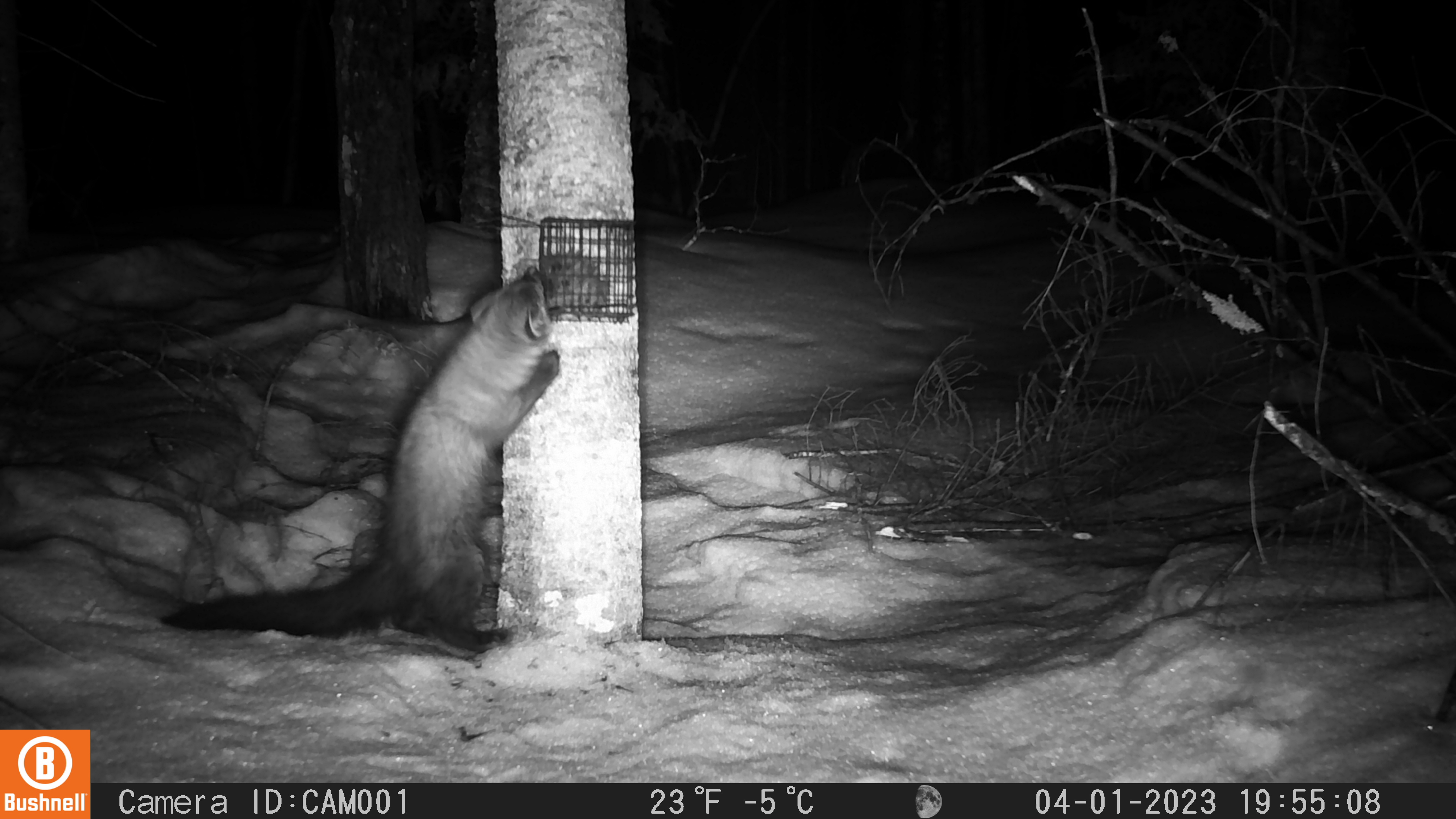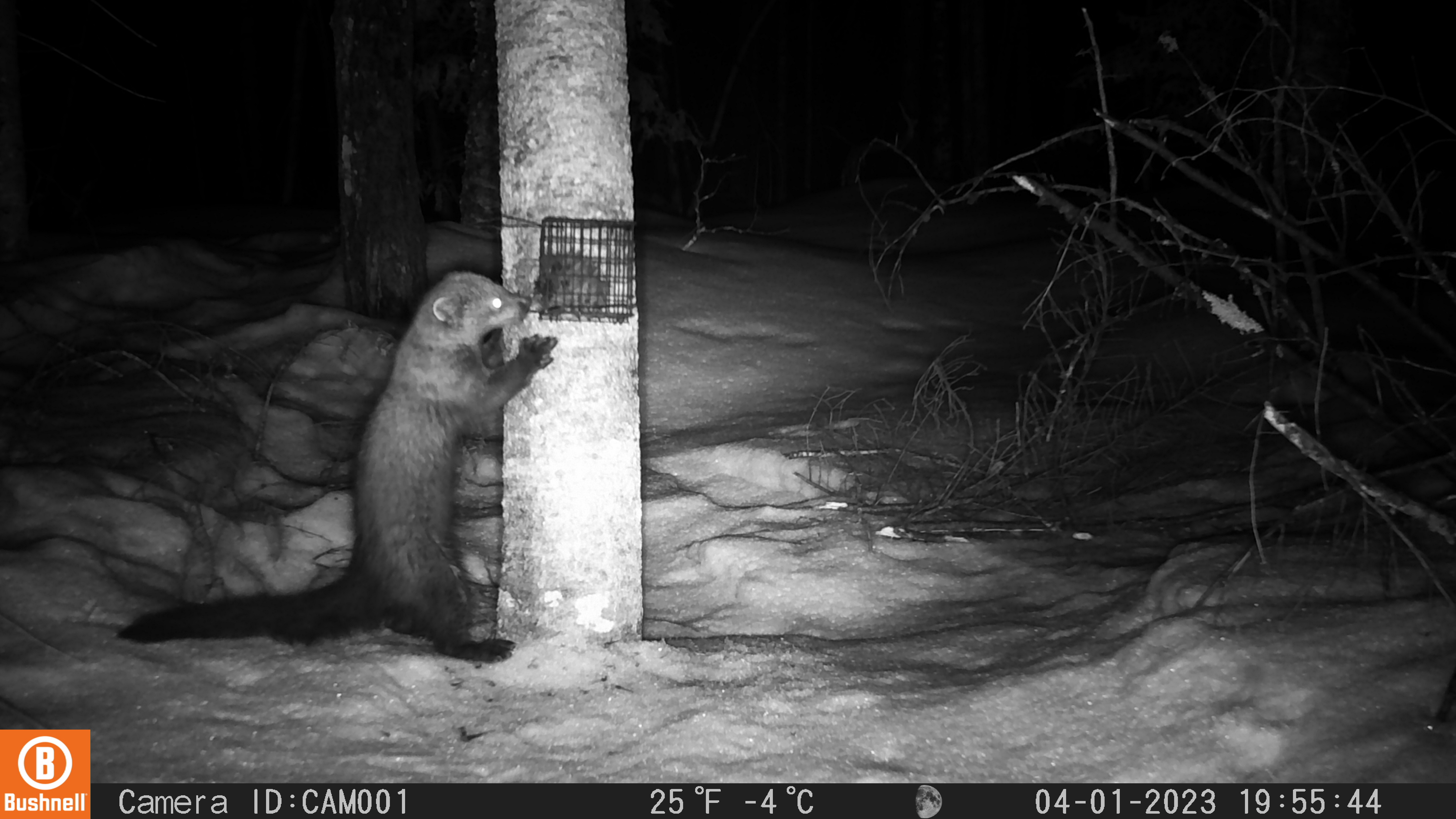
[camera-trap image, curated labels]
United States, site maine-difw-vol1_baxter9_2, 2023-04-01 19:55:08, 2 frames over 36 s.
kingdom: Animalia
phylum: Chordata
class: Mammalia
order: Carnivora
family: Mustelidae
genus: Pekania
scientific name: Pekania pennanti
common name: fisher